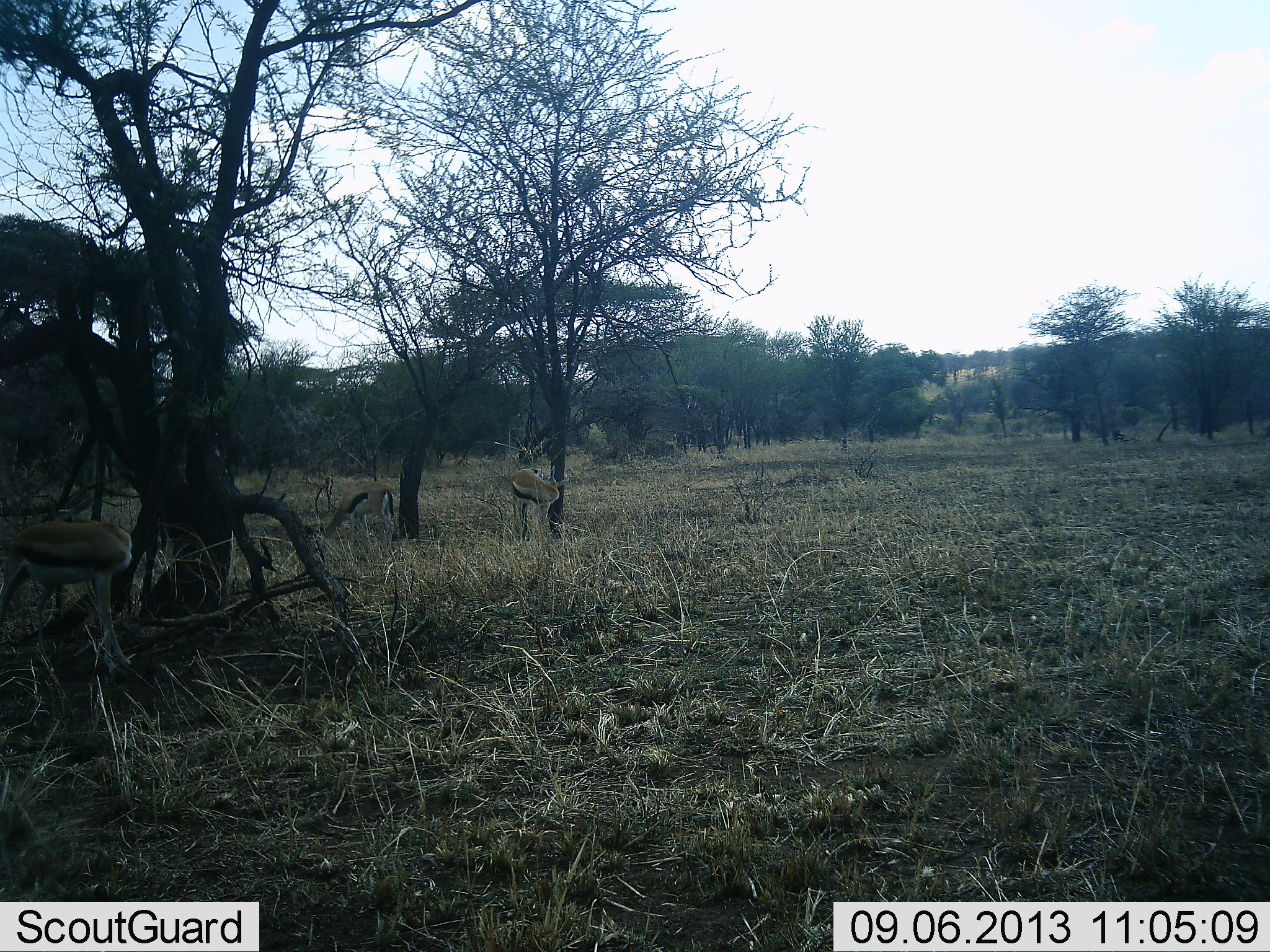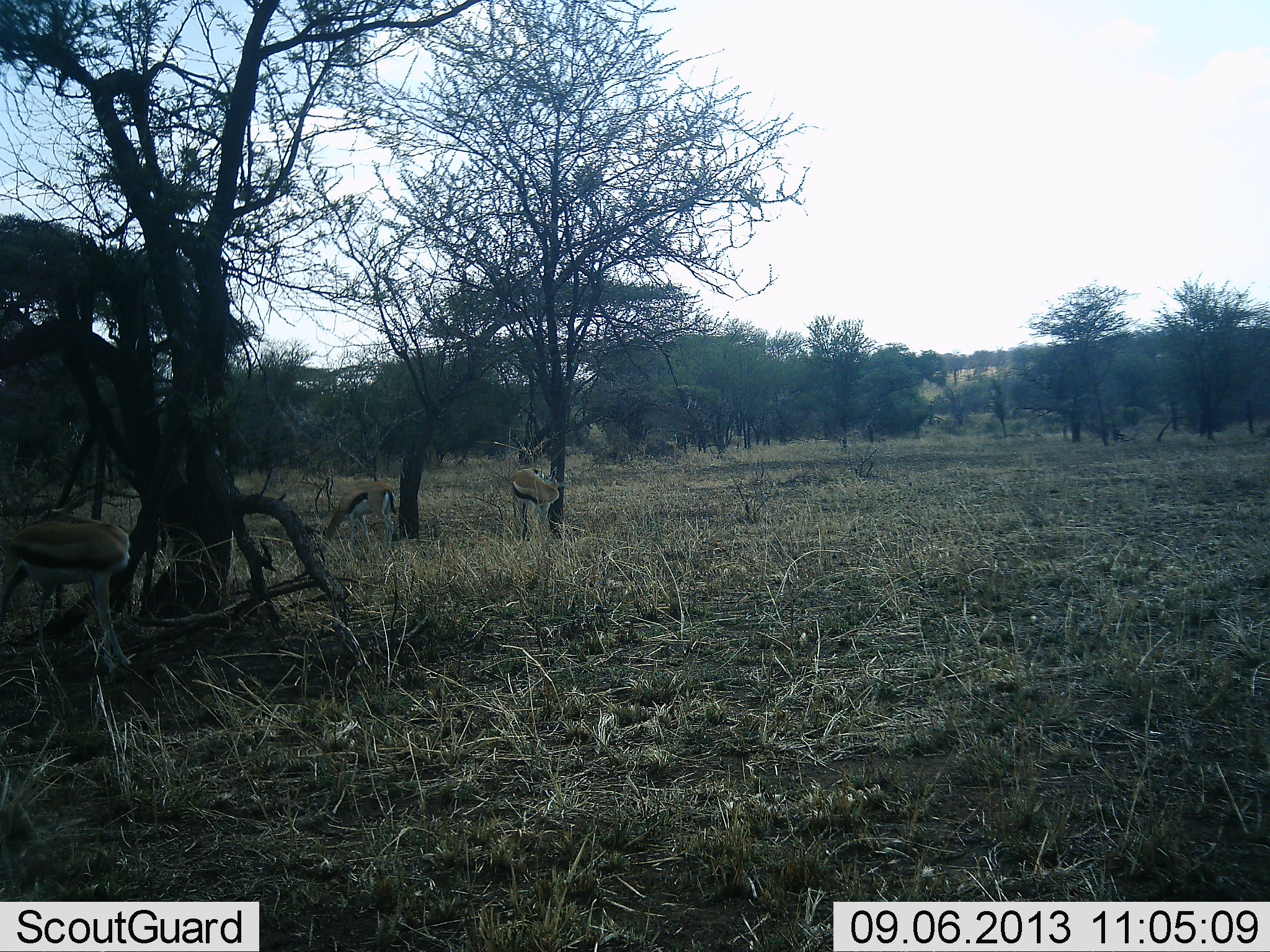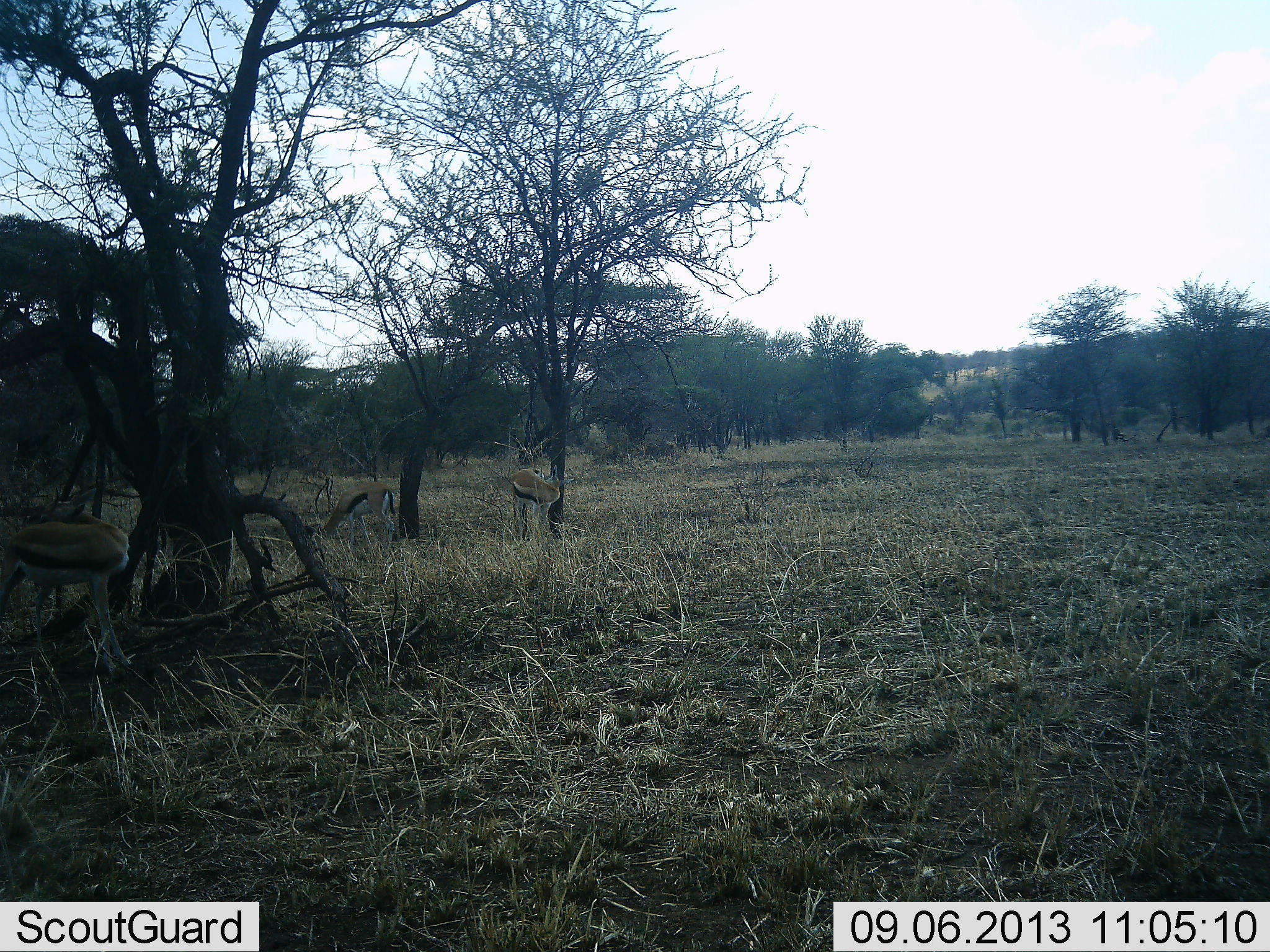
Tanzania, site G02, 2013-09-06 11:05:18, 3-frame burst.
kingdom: Animalia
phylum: Chordata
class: Mammalia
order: Artiodactyla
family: Bovidae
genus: Eudorcas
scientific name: Eudorcas thomsonii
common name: thomson's gazelle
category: gazellethomsons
Gazellethomsons (thomson's gazelle) (Eudorcas thomsonii), count 3. Behavior (volunteer vote fractions): standing 80%, resting 0%, moving 10%, interacting 0%. Young present (vote fraction): 0%. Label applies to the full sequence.